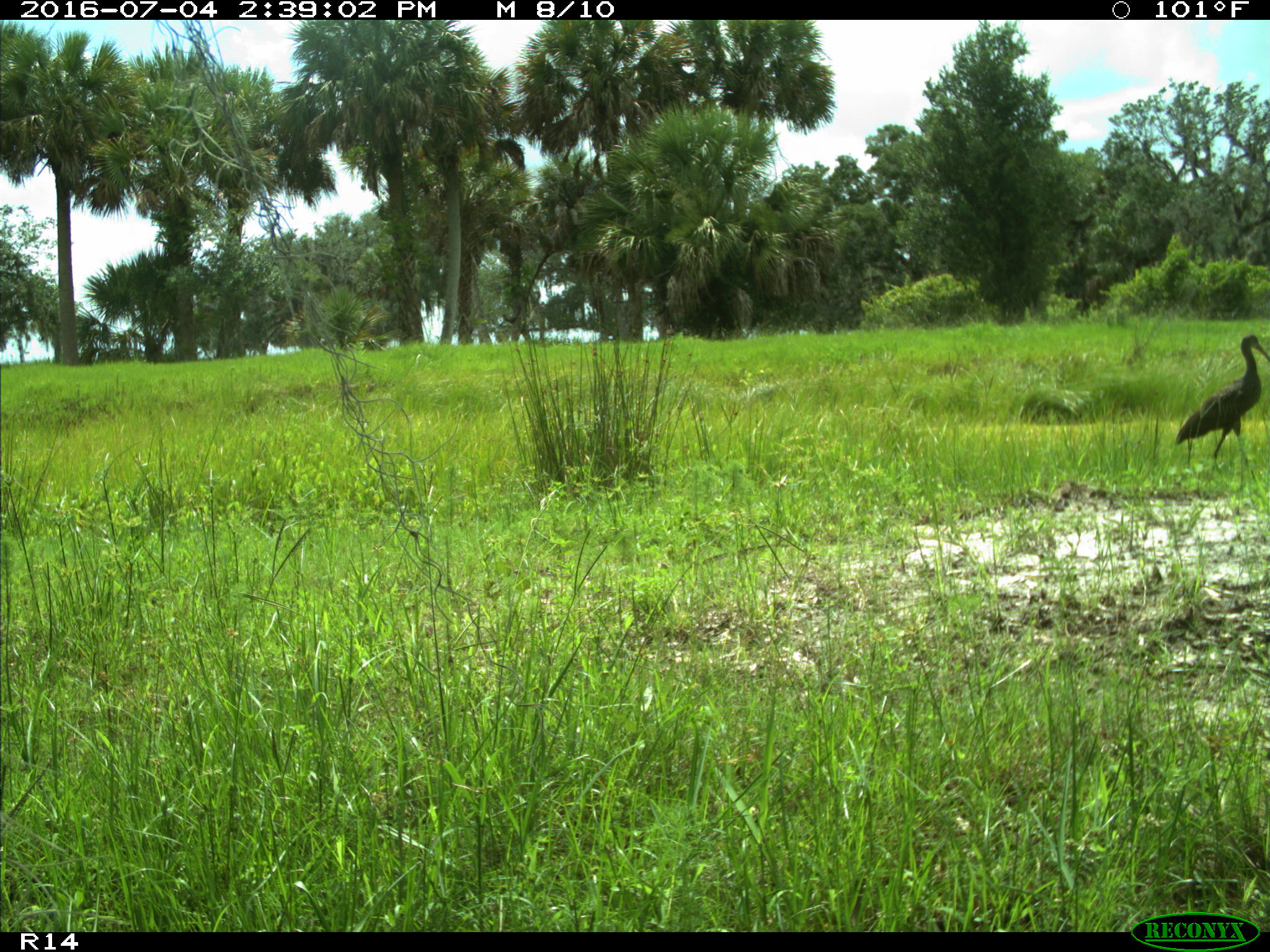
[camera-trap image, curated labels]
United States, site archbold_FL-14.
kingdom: Animalia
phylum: Chordata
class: Aves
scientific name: Aves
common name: birds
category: unidentified bird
Unidentified bird (birds) (Aves).